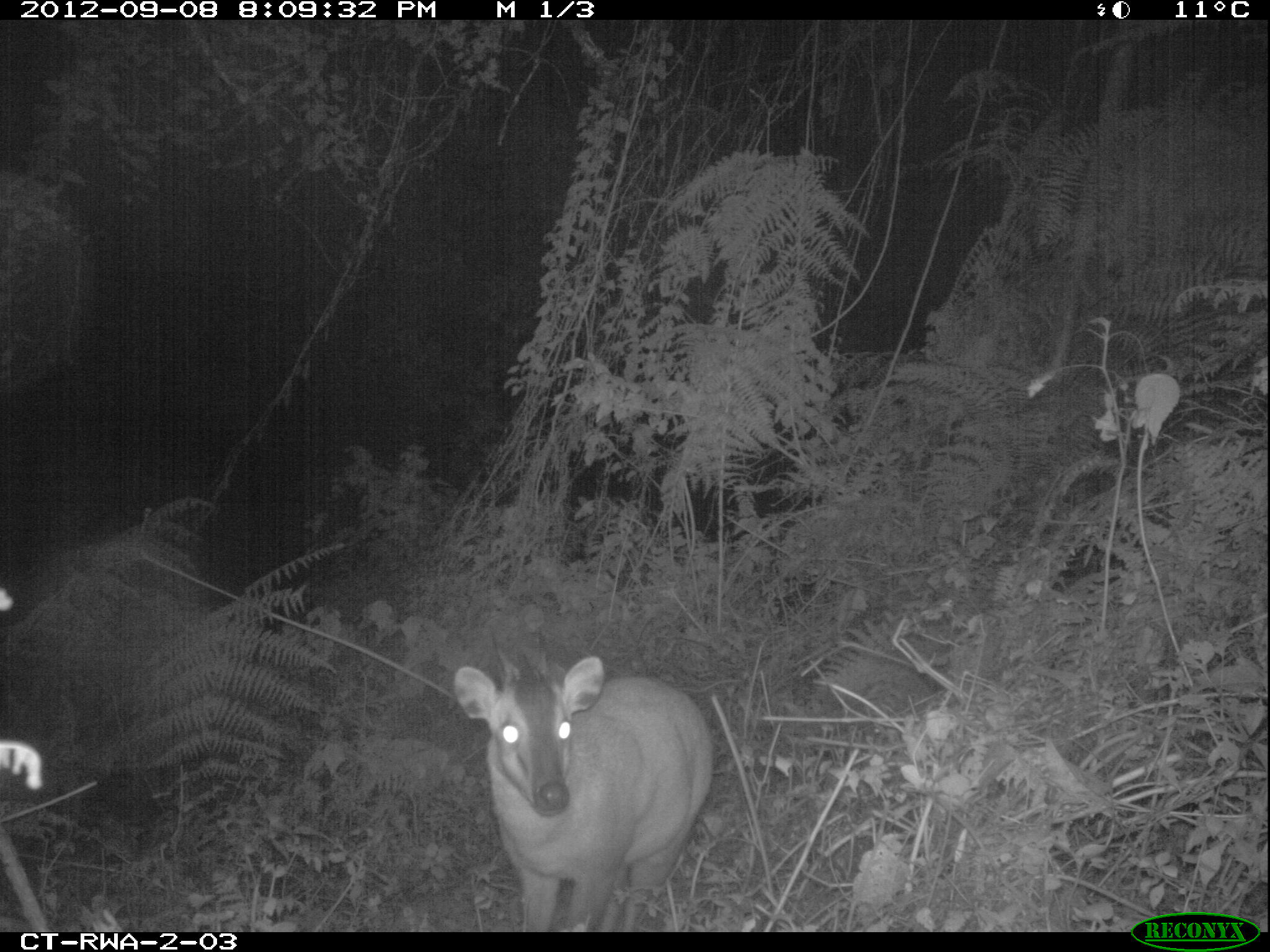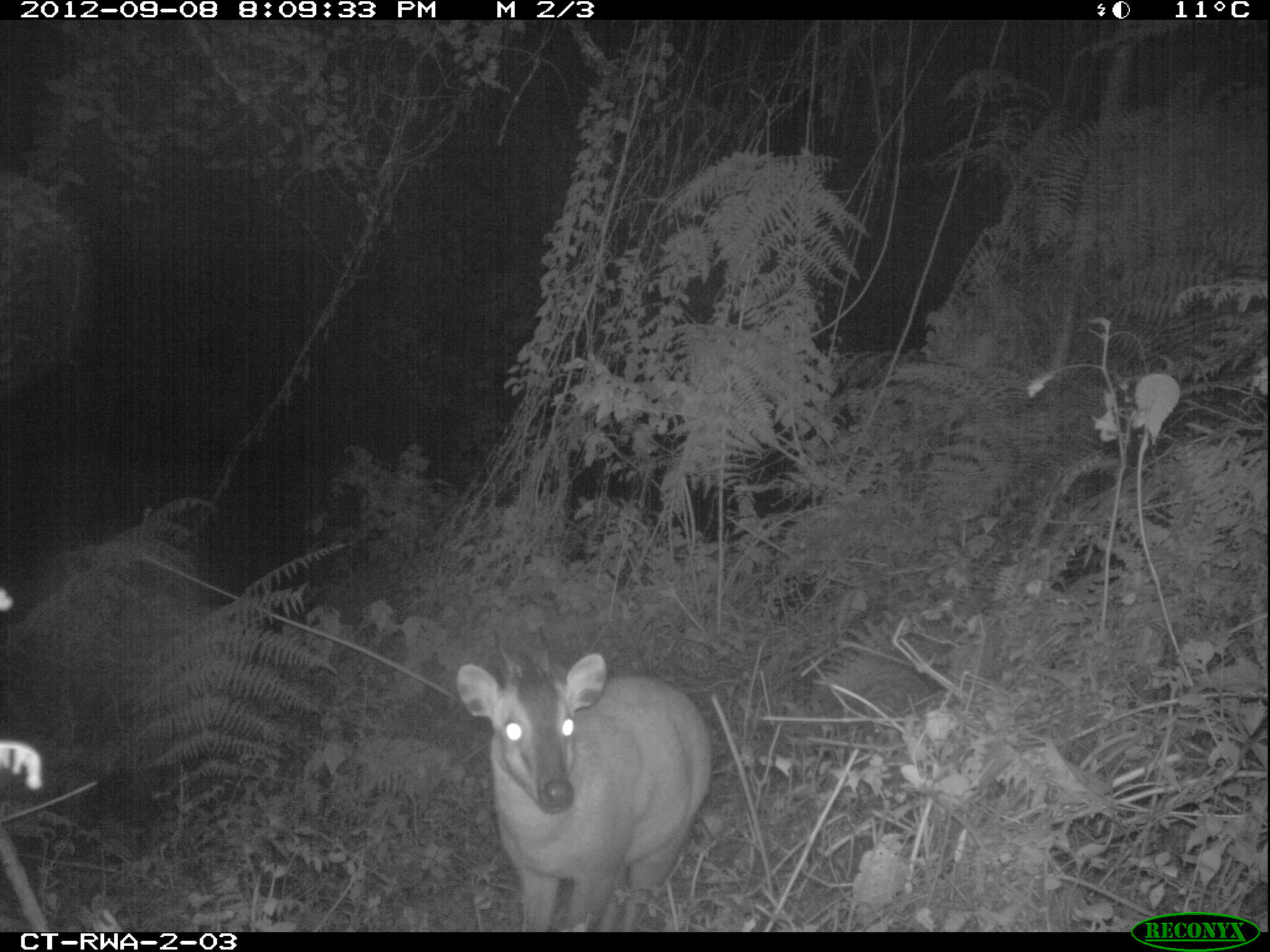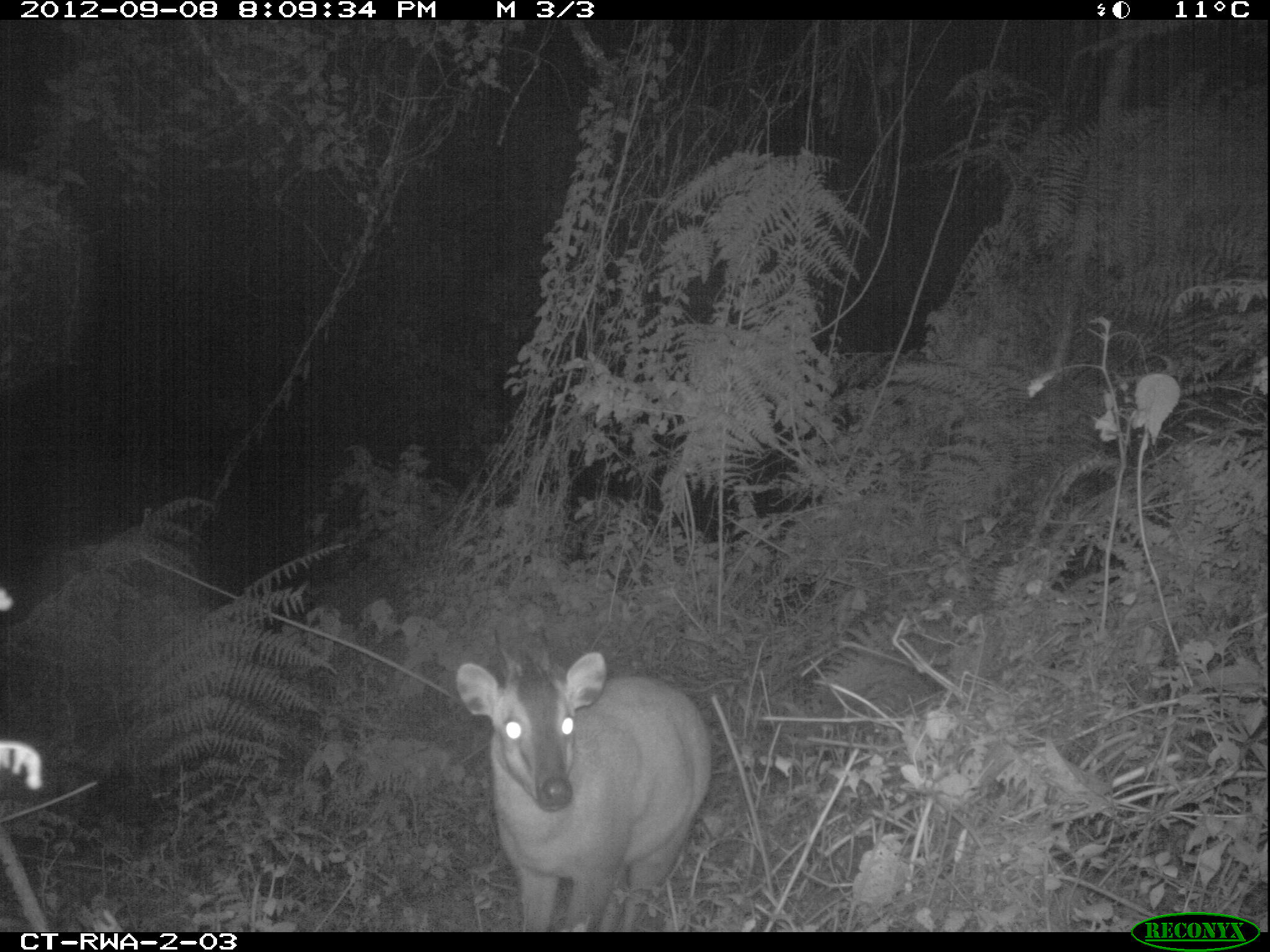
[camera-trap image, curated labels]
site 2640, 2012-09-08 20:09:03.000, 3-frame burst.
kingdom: Animalia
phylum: Chordata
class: Mammalia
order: Artiodactyla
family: Bovidae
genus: Cephalophus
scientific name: Cephalophus nigrifrons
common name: black-fronted duiker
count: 1